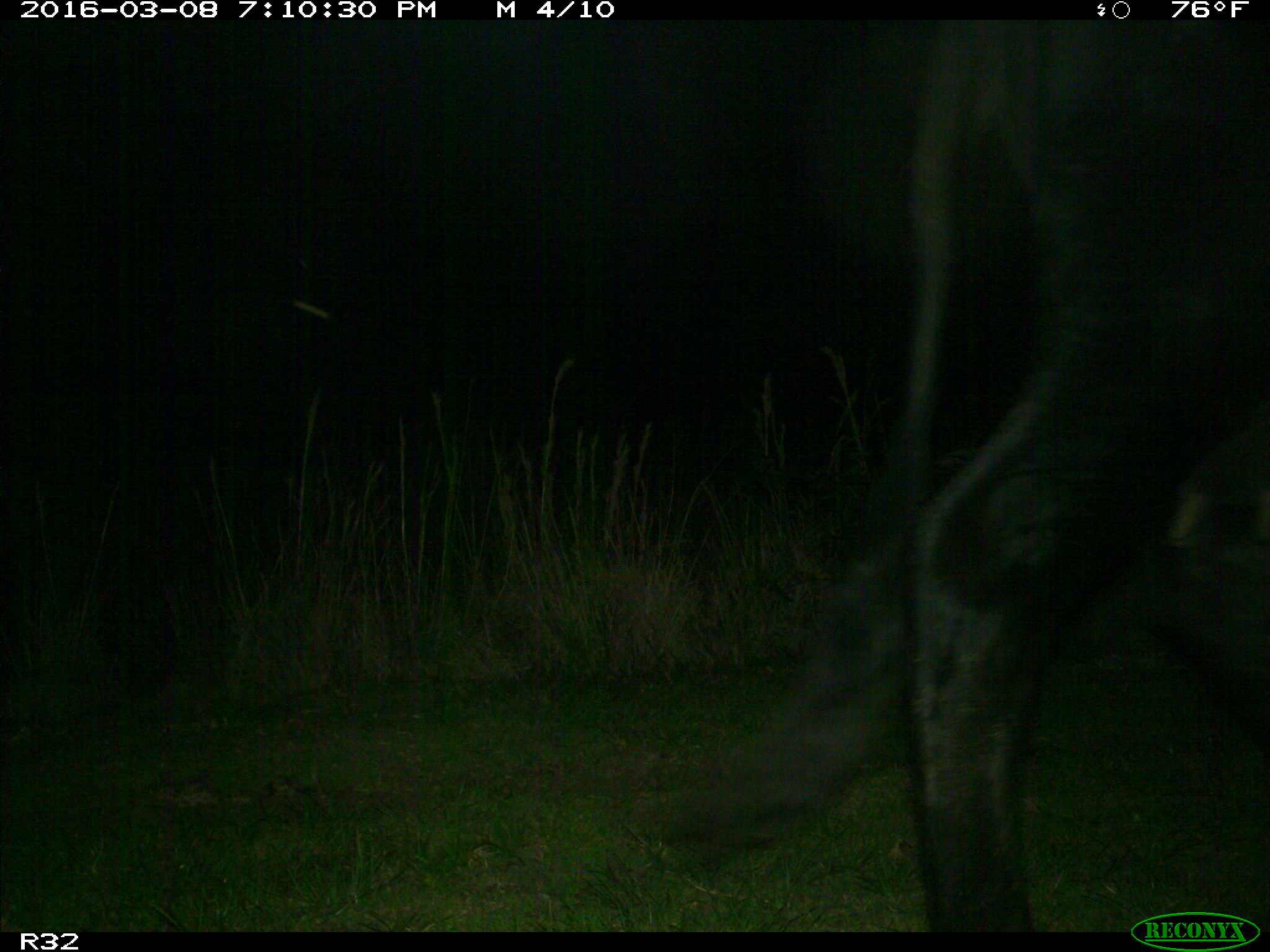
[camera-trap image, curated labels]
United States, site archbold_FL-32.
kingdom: Animalia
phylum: Chordata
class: Mammalia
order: Artiodactyla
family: Bovidae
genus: Bos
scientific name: Bos taurus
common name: domestic cow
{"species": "Bos taurus (domestic cow)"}